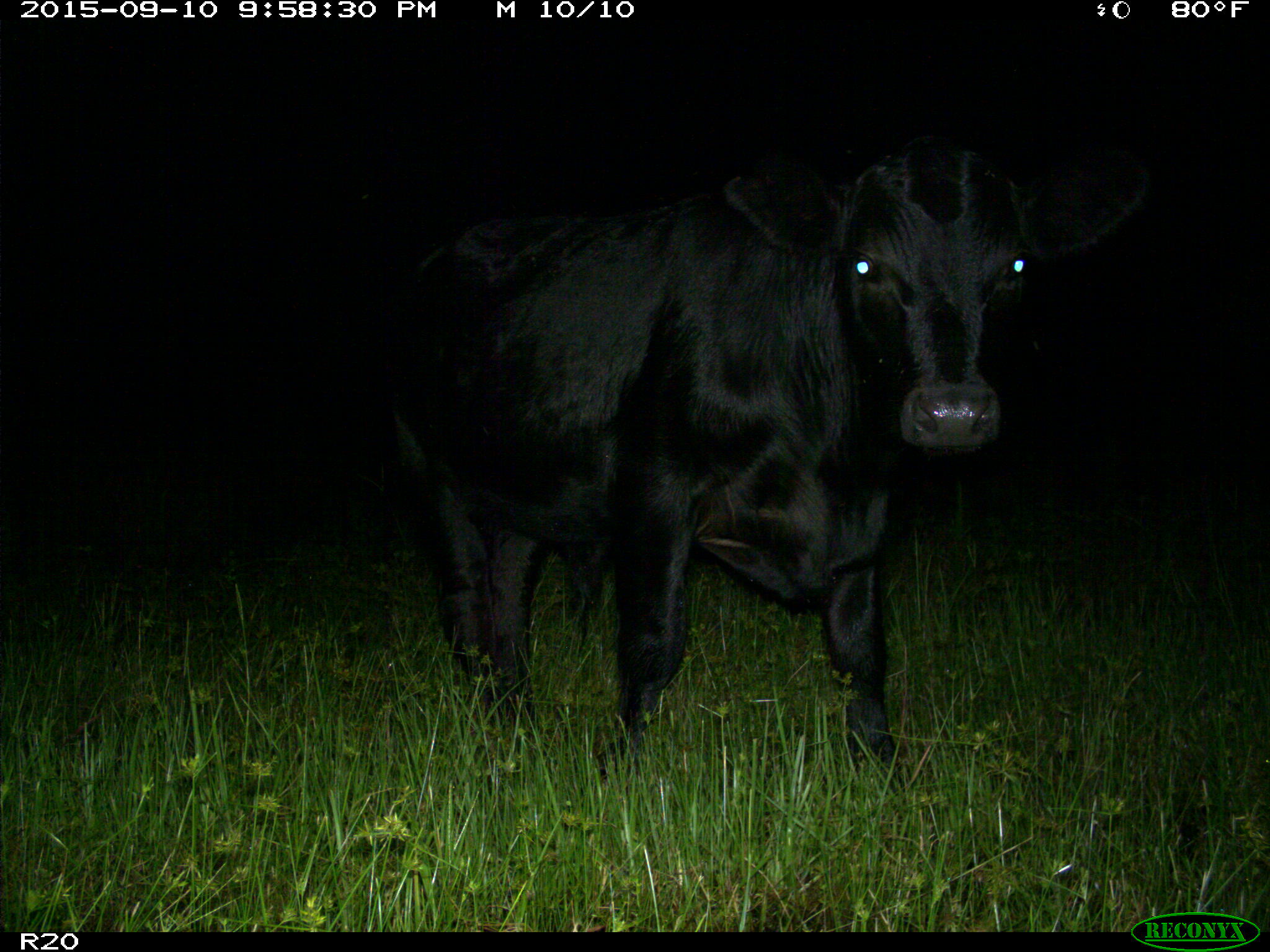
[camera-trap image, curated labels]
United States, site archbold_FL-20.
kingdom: Animalia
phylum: Chordata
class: Mammalia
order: Artiodactyla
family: Bovidae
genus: Bos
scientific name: Bos taurus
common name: domestic cow